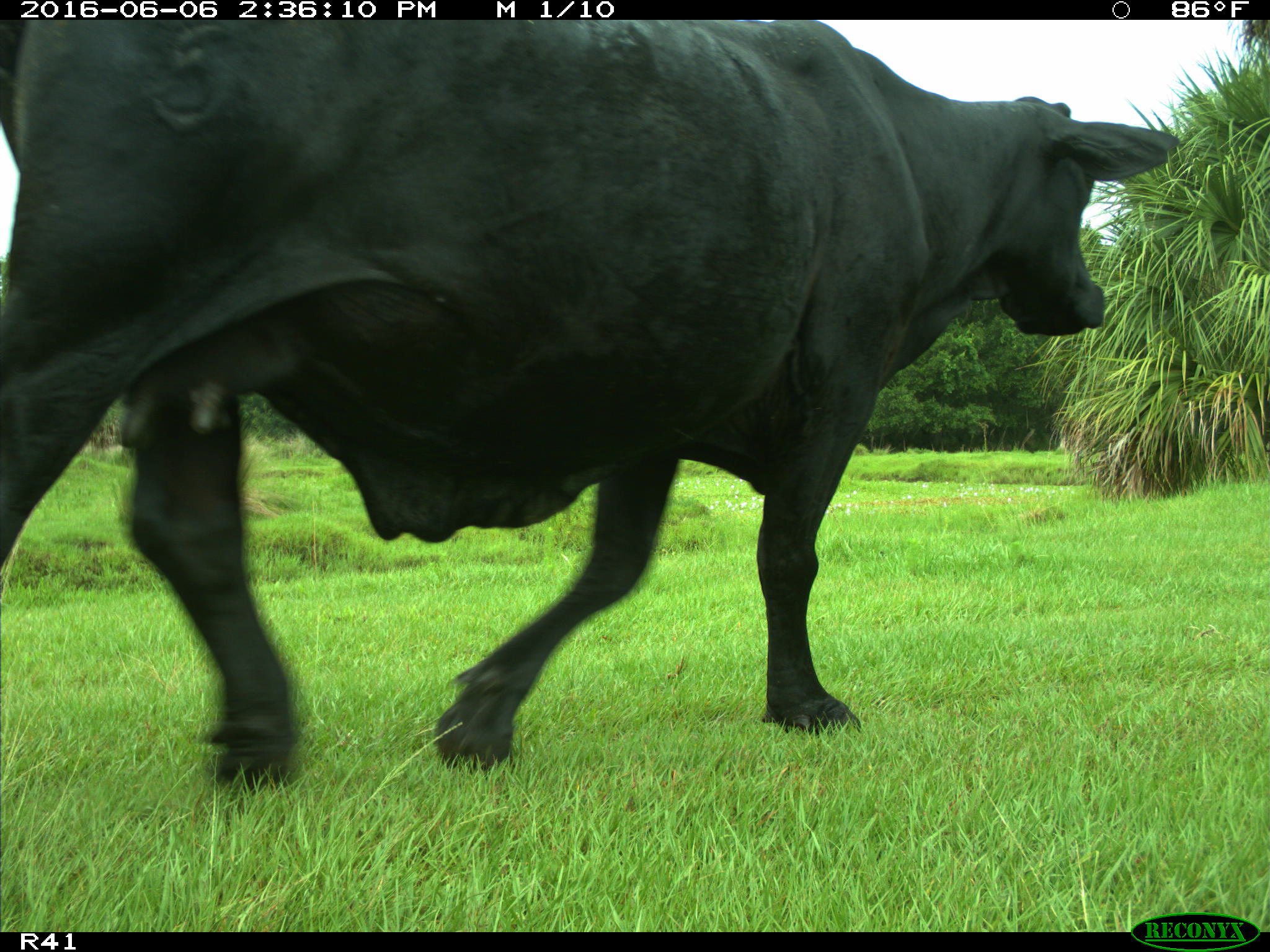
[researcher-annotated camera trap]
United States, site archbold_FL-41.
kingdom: Animalia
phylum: Chordata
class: Mammalia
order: Artiodactyla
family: Bovidae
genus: Bos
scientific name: Bos taurus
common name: domestic cow